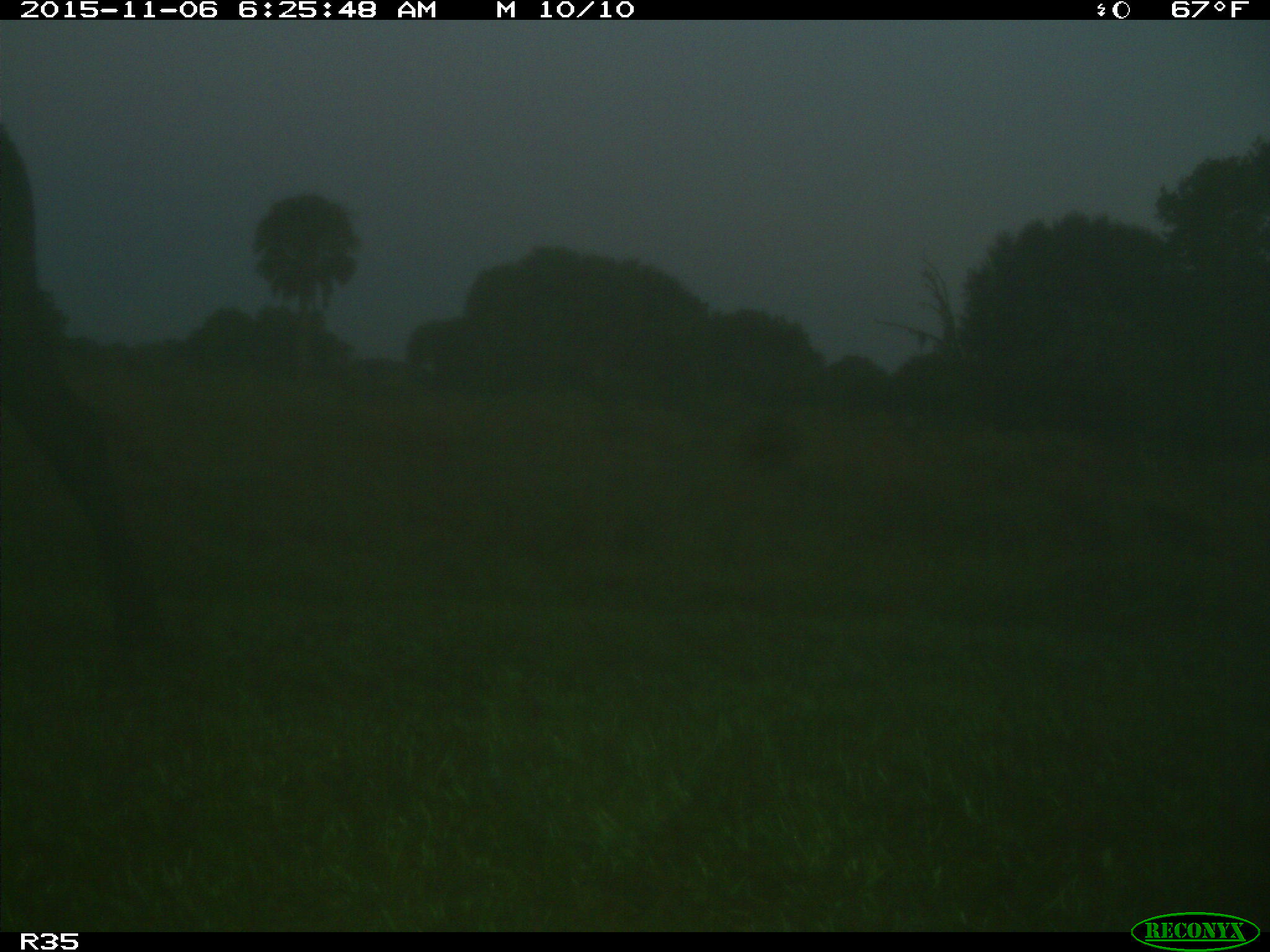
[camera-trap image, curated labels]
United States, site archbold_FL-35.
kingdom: Animalia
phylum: Chordata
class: Mammalia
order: Artiodactyla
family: Bovidae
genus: Bos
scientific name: Bos taurus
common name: domestic cow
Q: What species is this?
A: Bos taurus (domestic cow).